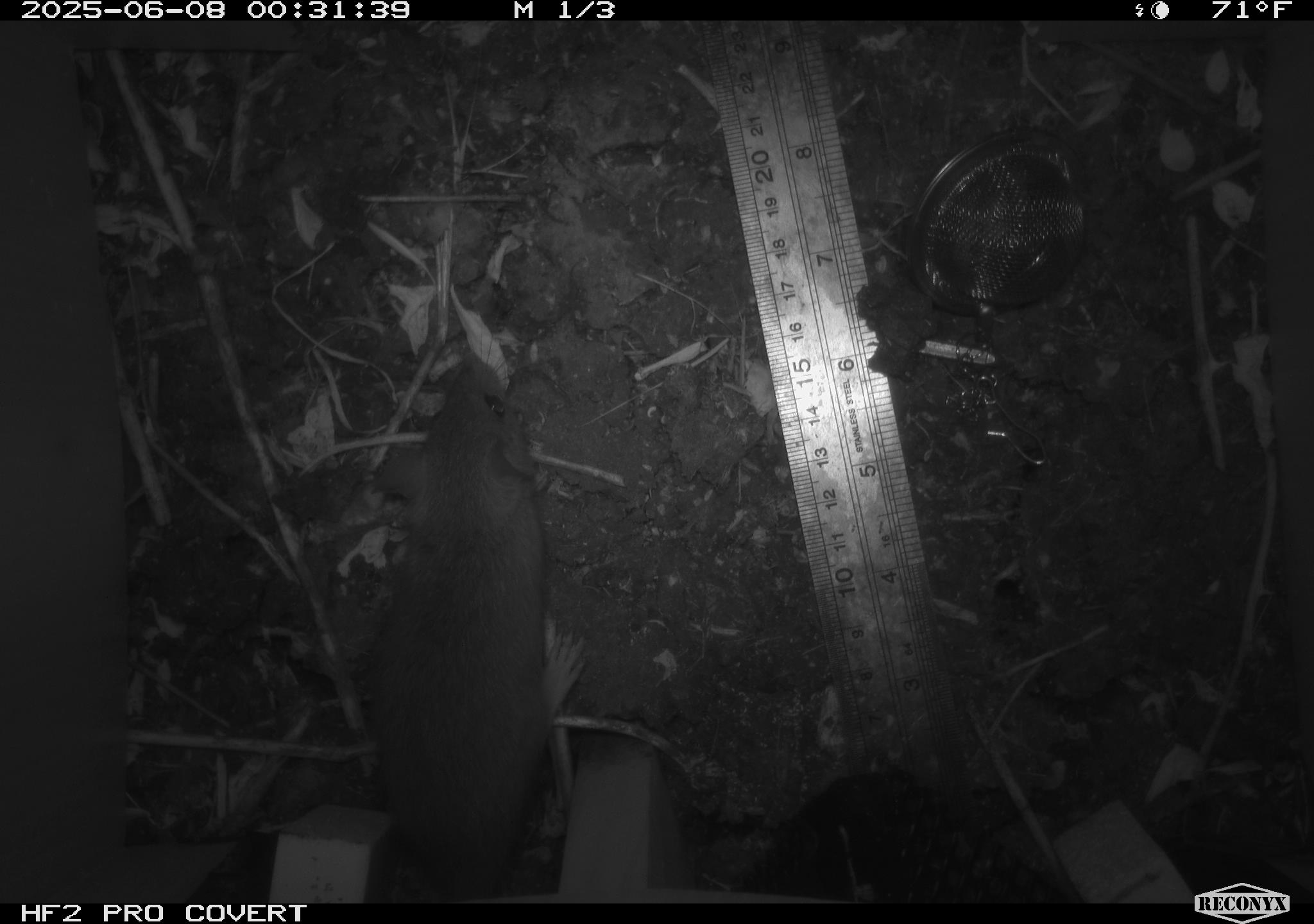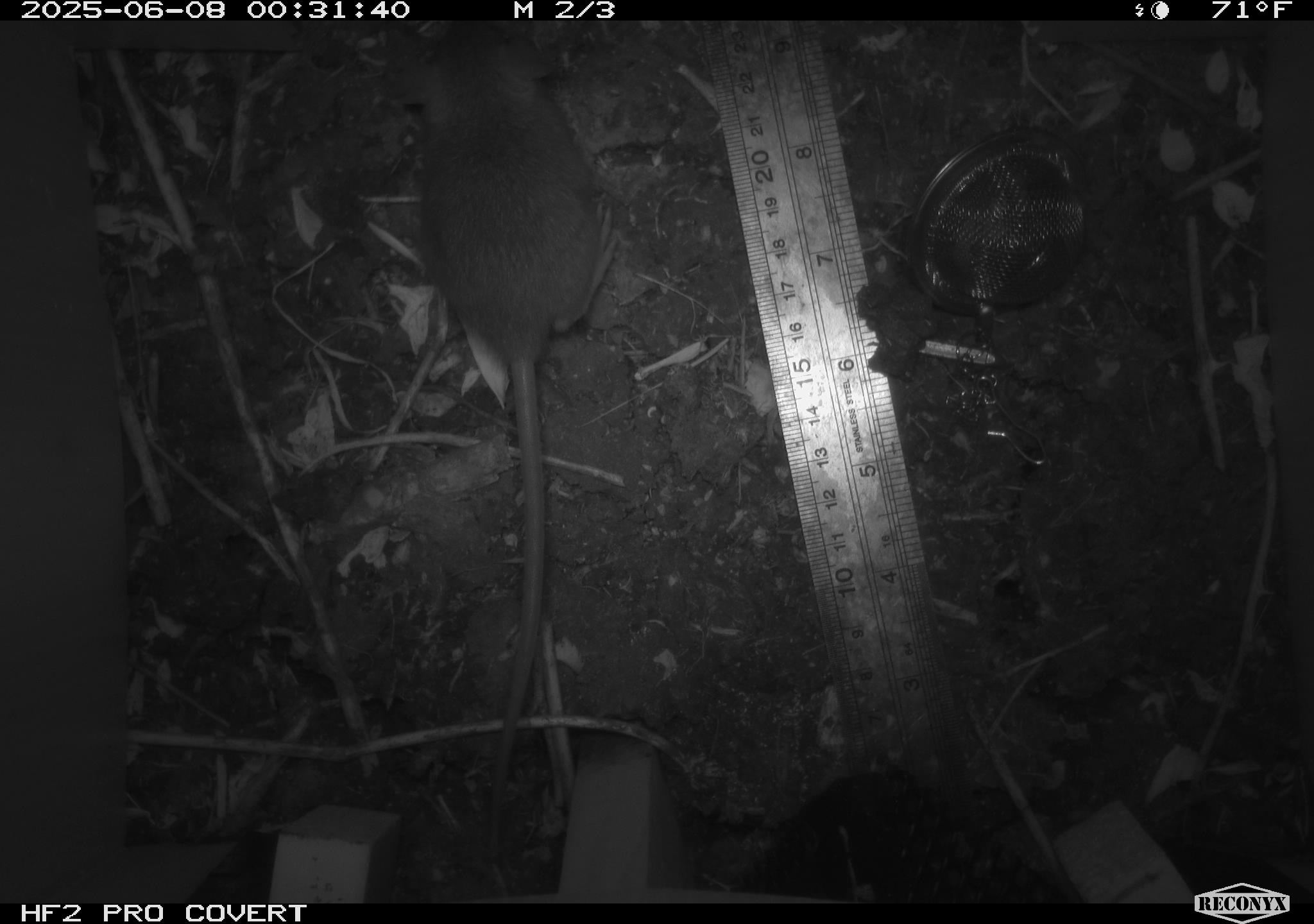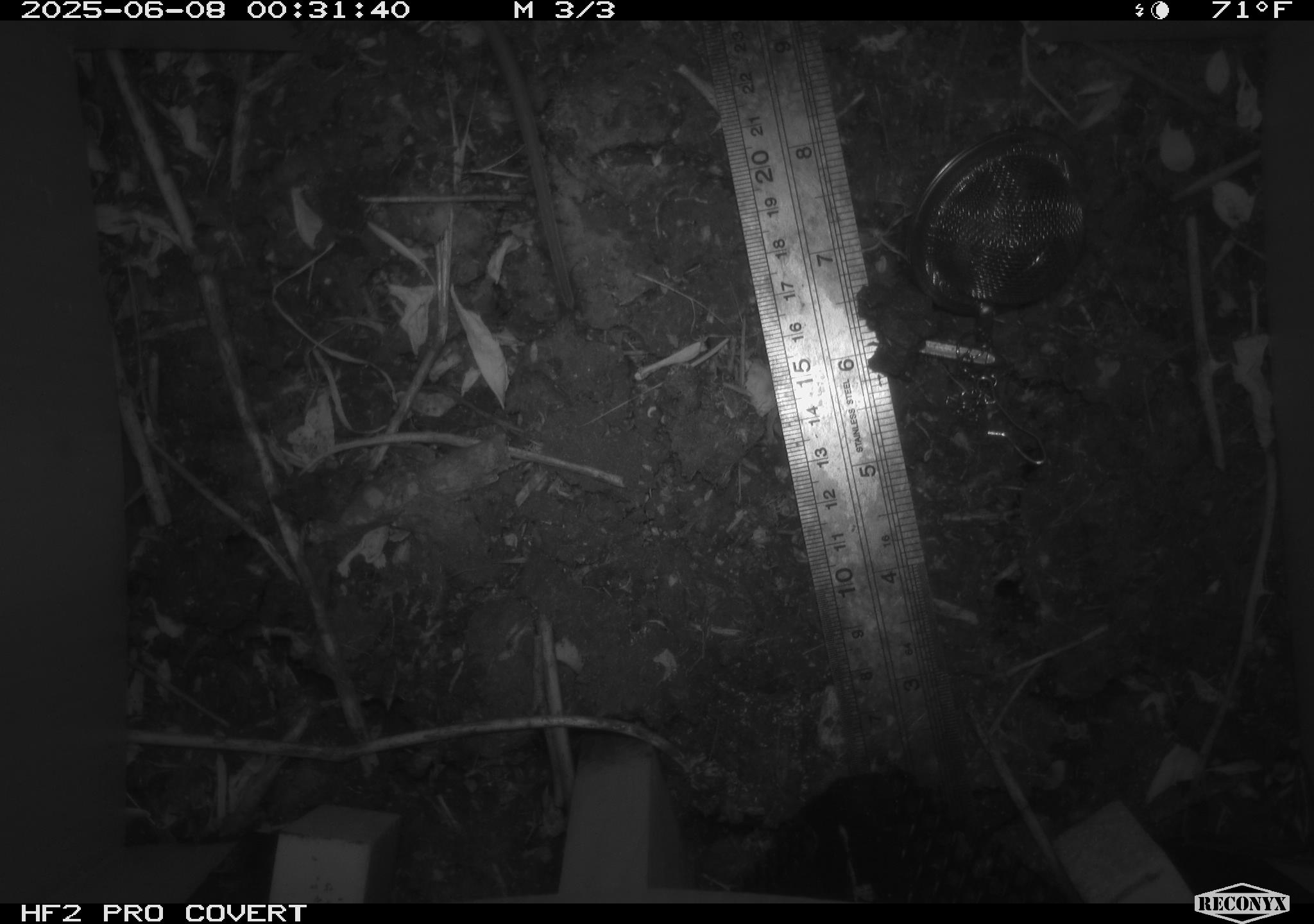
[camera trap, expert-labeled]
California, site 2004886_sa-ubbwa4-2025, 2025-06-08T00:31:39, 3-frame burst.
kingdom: Animalia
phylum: Chordata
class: Mammalia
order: Rodentia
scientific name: Rodentia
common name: rodent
Rodent (Rodentia).